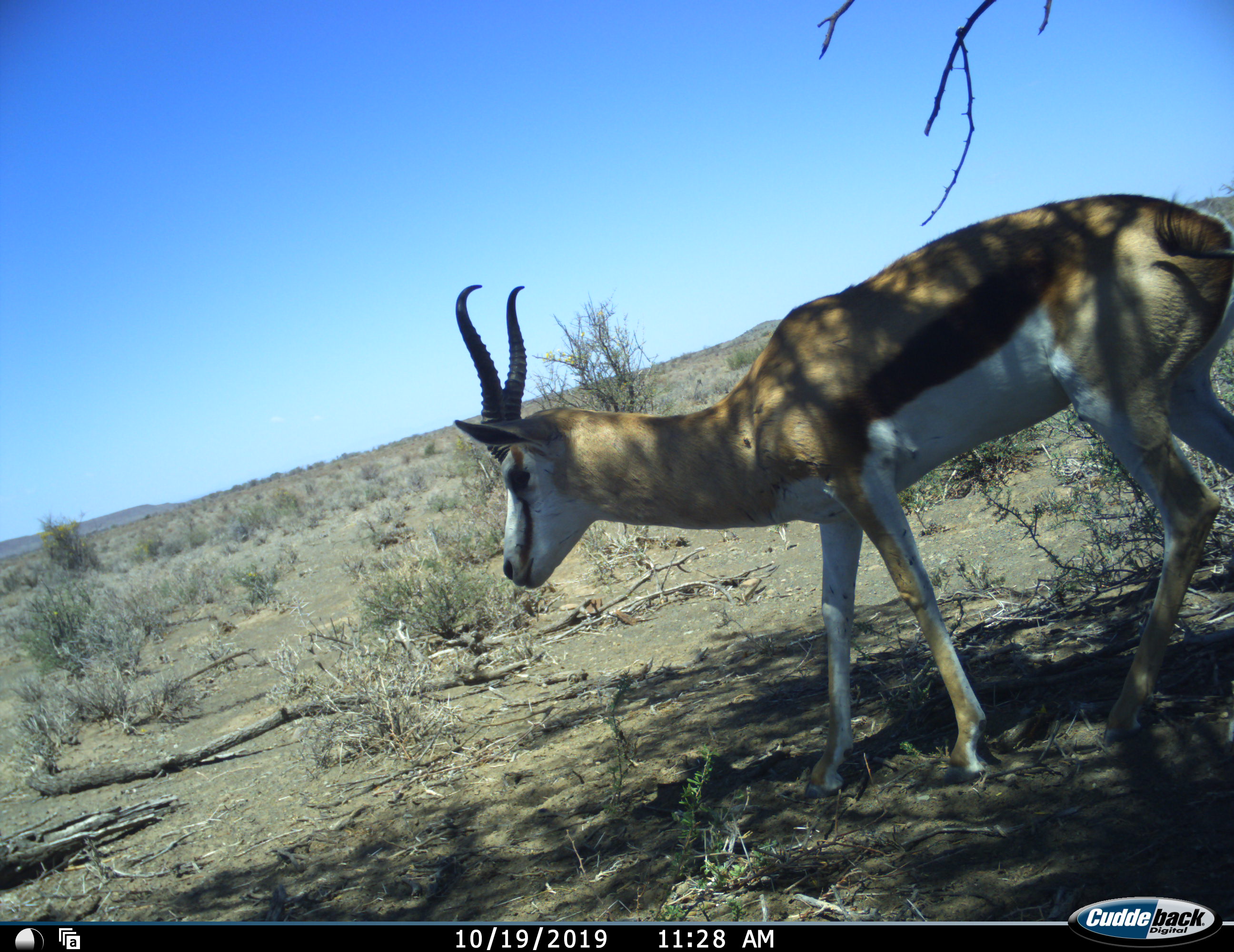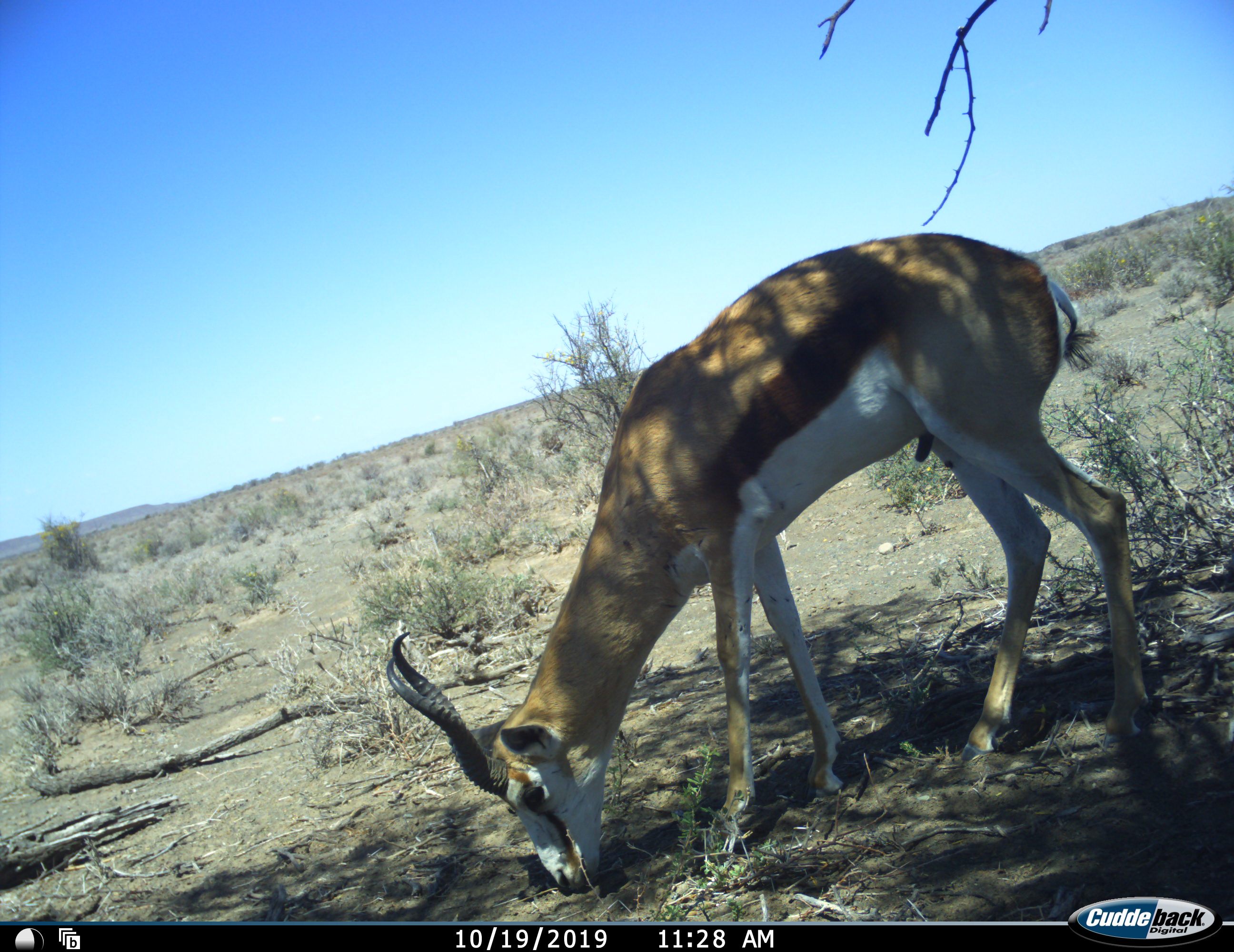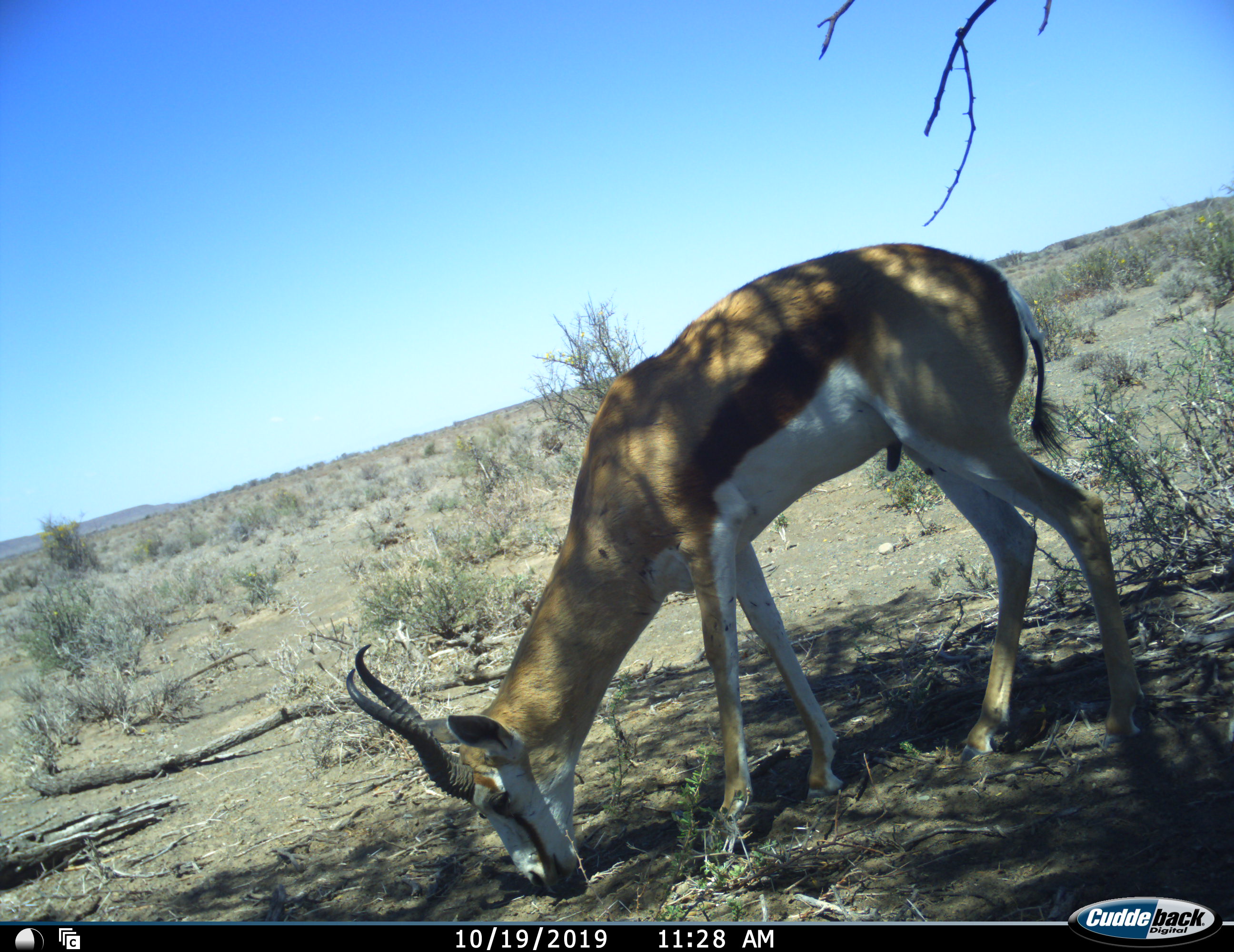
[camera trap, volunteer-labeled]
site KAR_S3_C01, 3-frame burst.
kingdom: Animalia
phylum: Chordata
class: Mammalia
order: Artiodactyla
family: Bovidae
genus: Antidorcas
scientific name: Antidorcas marsupialis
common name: springbok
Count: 1.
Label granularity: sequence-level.